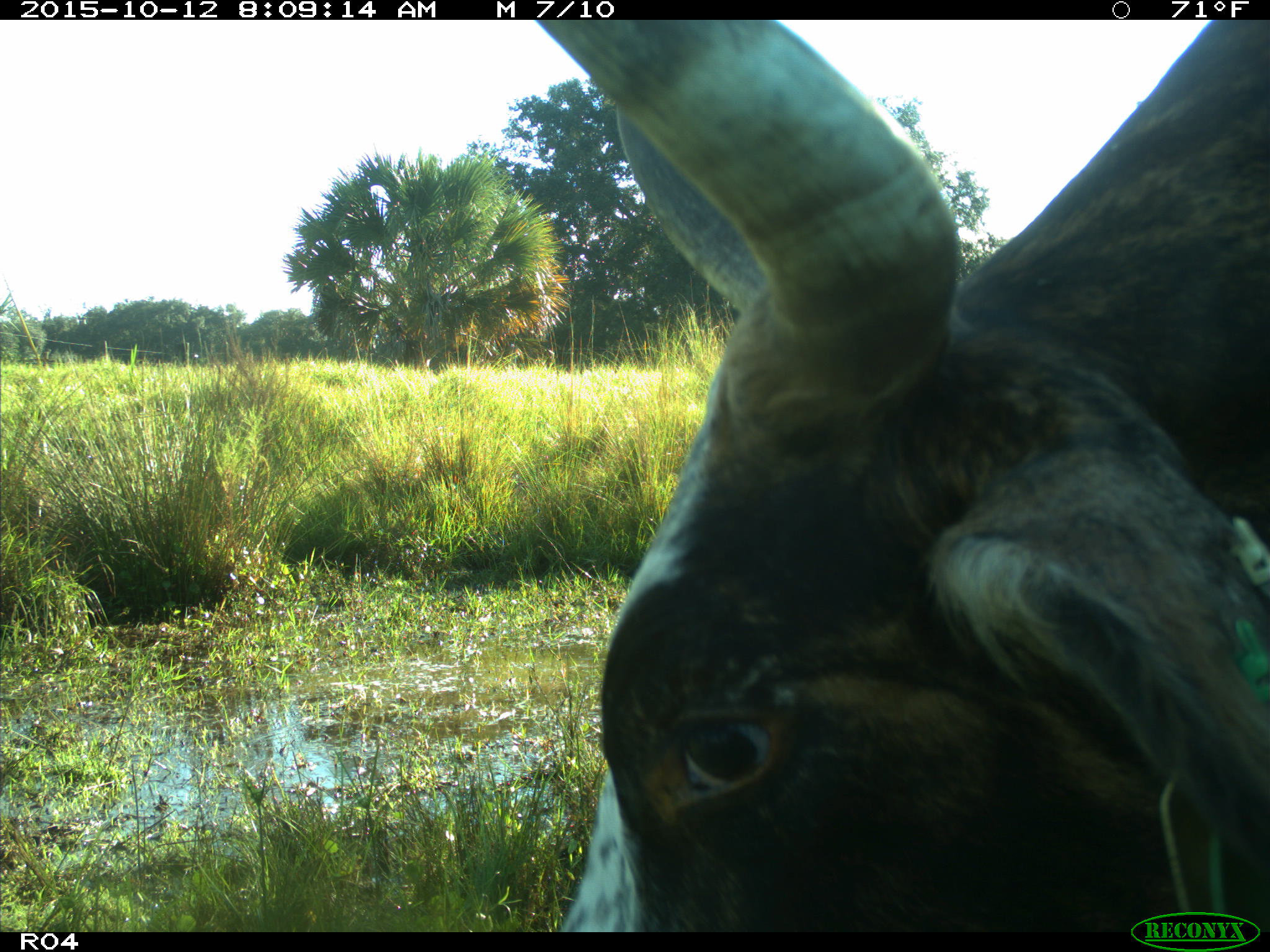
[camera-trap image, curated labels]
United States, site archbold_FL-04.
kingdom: Animalia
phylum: Chordata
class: Mammalia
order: Artiodactyla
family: Bovidae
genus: Bos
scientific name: Bos taurus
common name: domestic cow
Bos taurus (domestic cow).